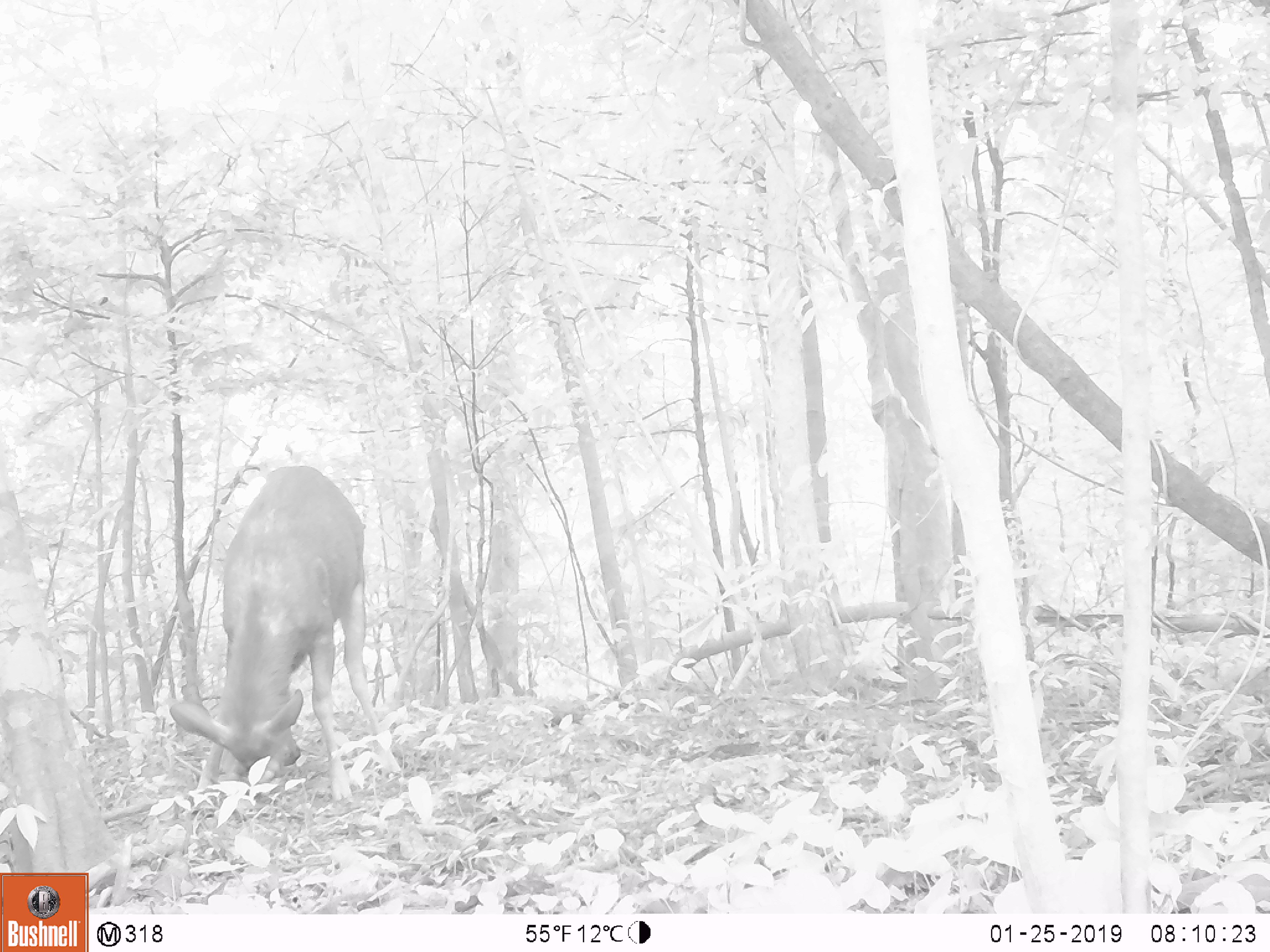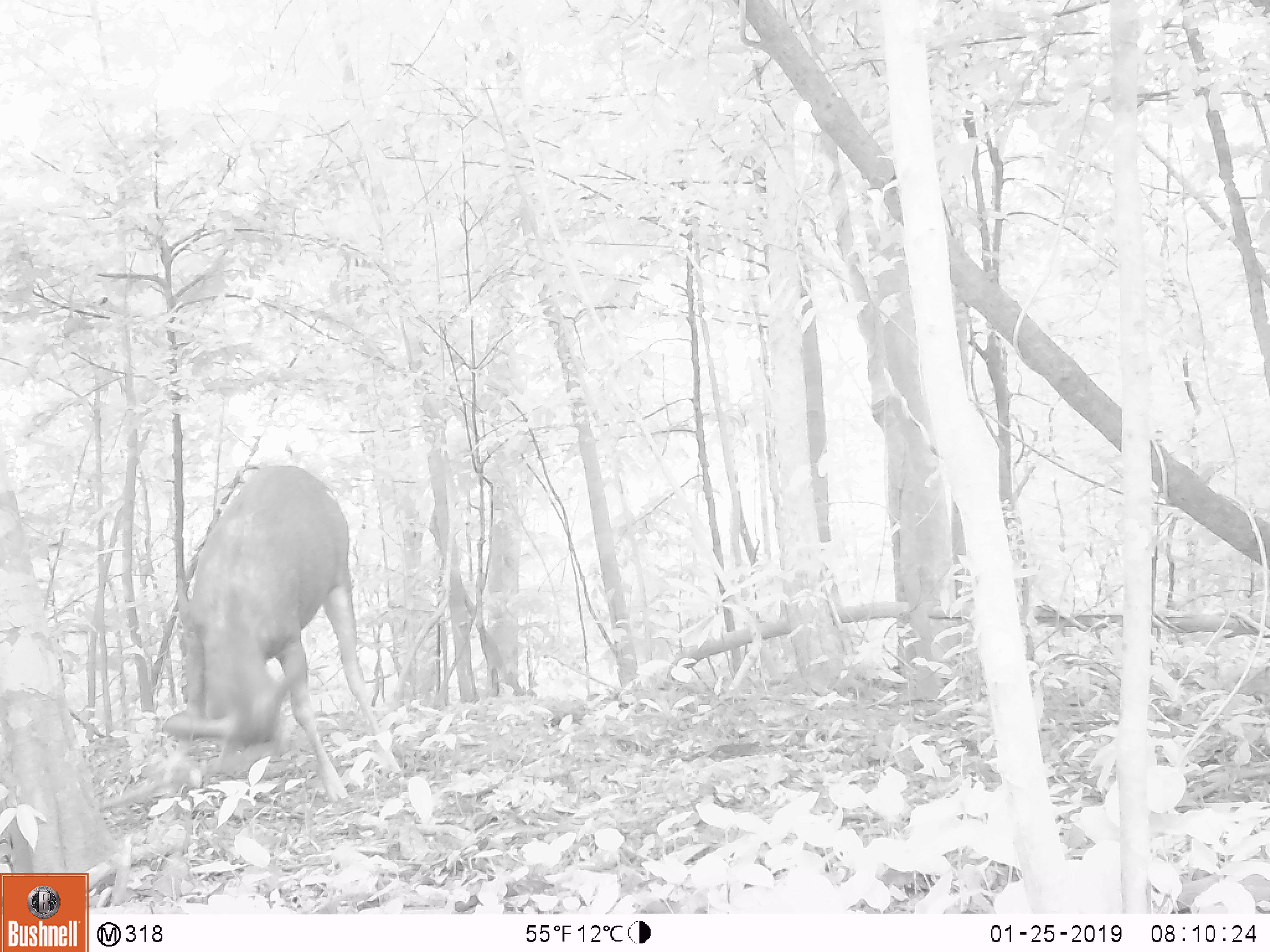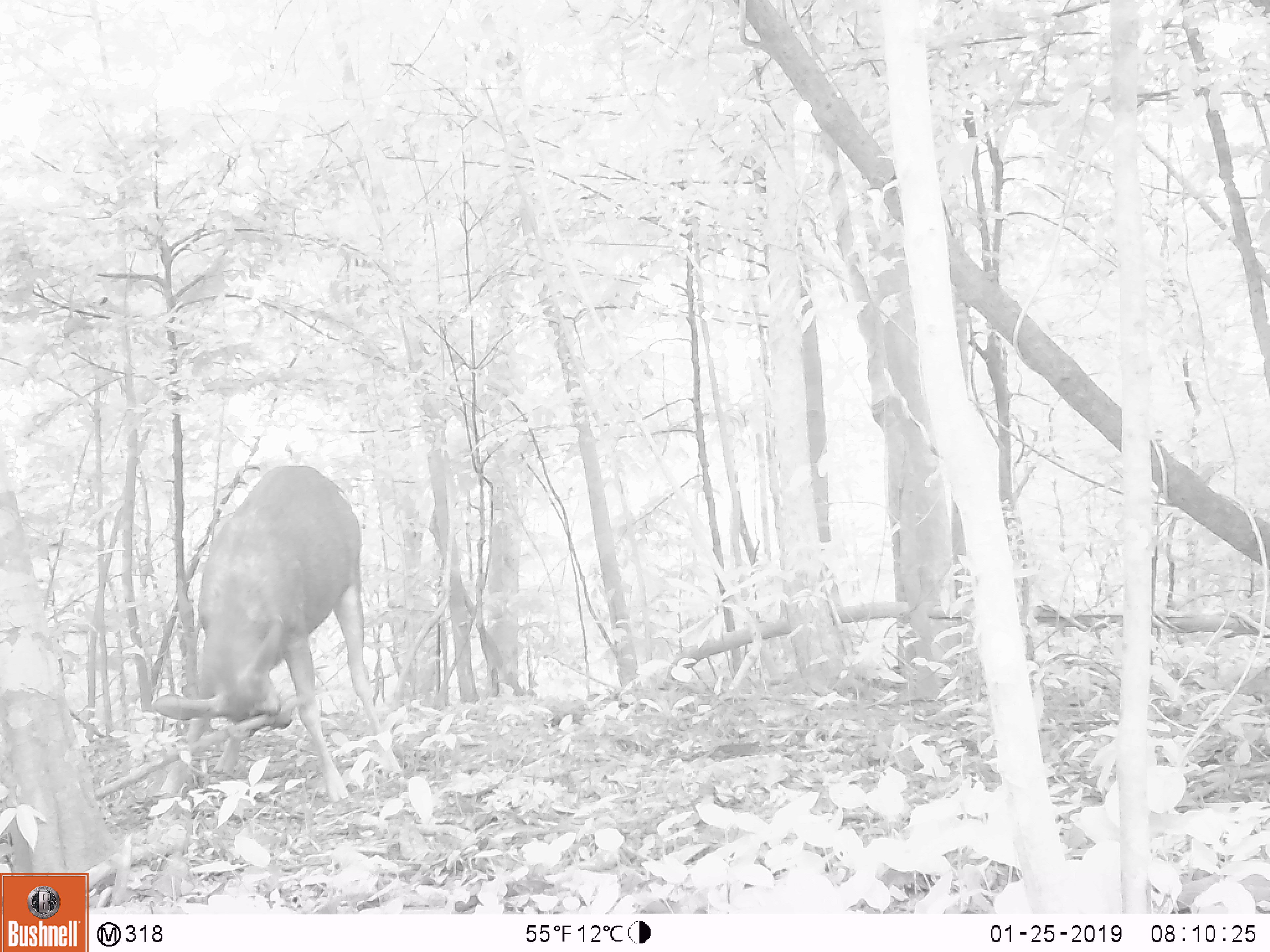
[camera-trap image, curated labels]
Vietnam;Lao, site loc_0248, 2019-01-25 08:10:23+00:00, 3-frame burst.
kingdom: Animalia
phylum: Chordata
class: Mammalia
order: Artiodactyla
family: Cervidae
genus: Rusa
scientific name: Rusa unicolor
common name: sambar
Sambar (Rusa unicolor). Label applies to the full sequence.